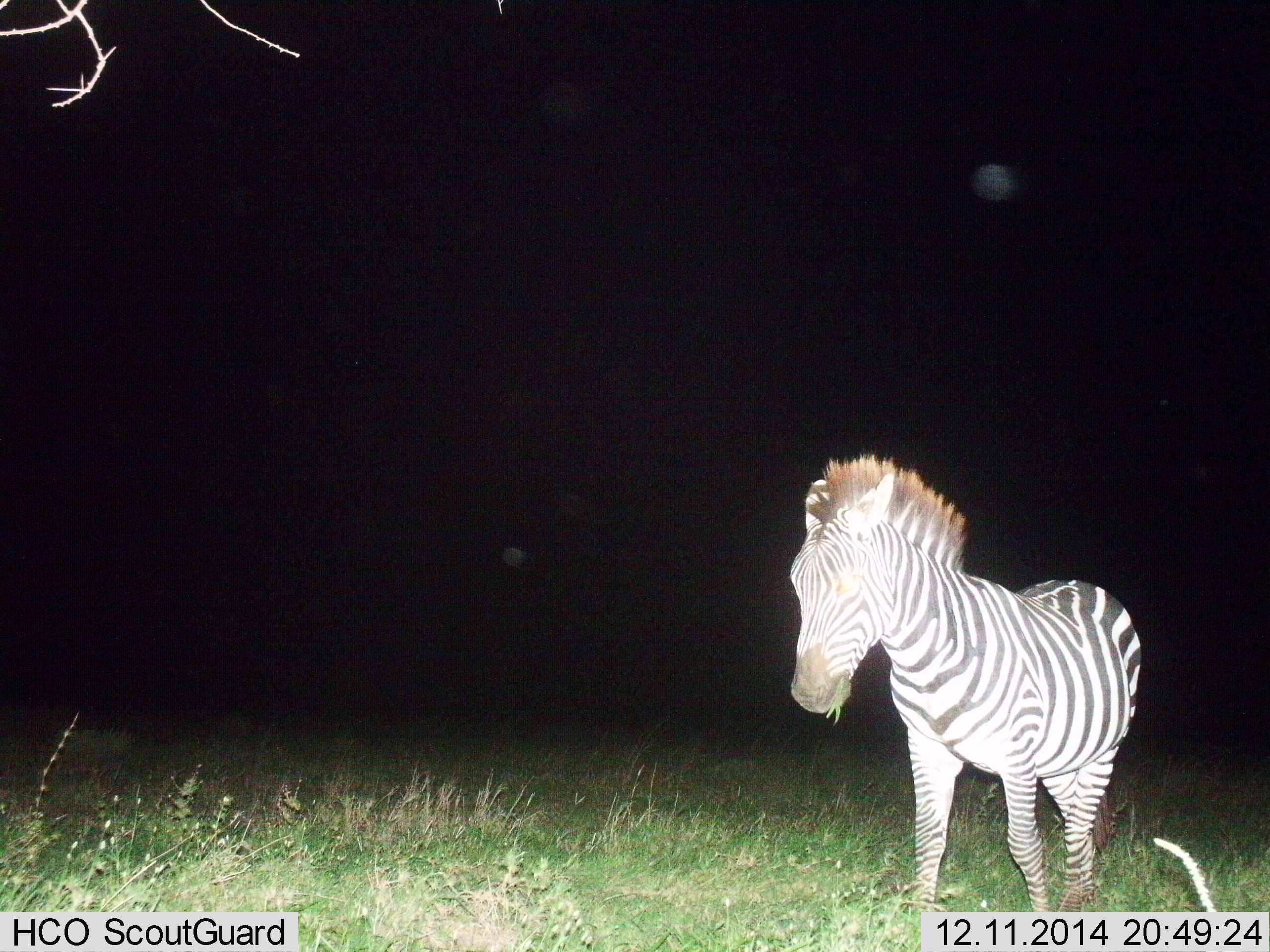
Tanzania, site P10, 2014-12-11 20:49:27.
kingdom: Animalia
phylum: Chordata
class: Mammalia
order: Perissodactyla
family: Equidae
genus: Equus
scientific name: Equus quagga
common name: plains zebra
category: zebra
Zebra (plains zebra) (Equus quagga), count 1. Behavior (volunteer vote fractions): standing 40%, resting 0%, moving 50%, interacting 0%. Young present (vote fraction): 0%. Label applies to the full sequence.